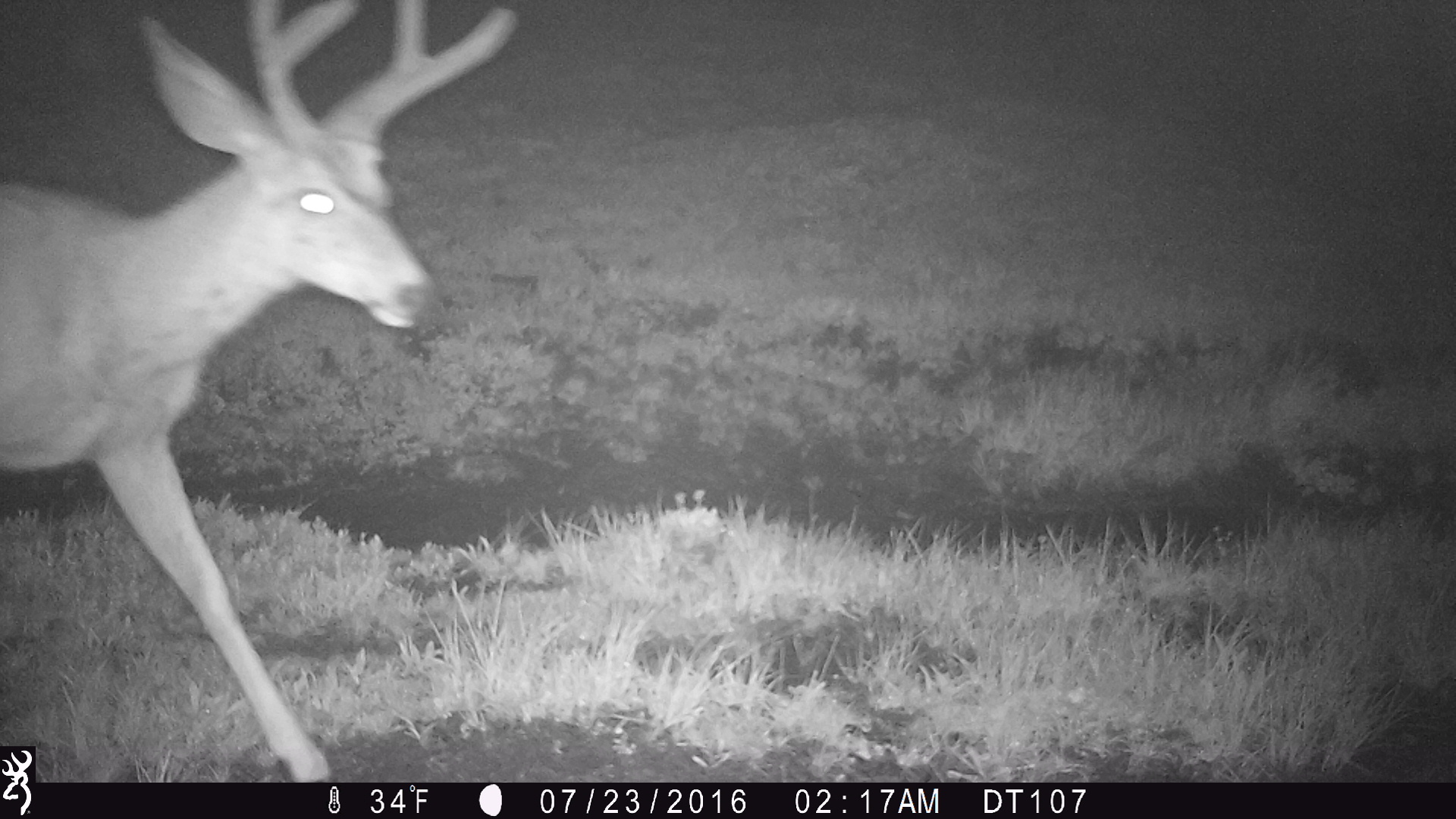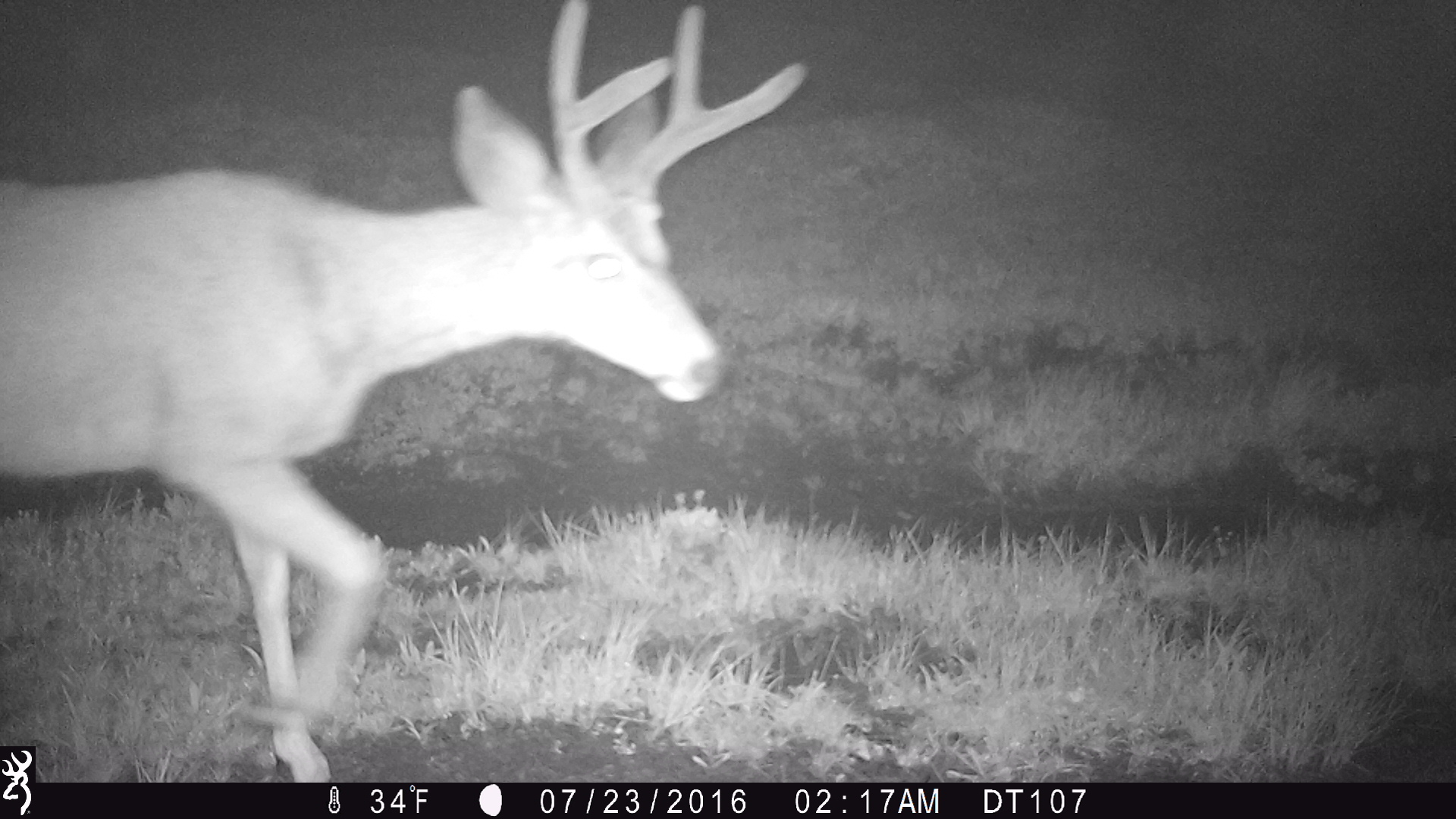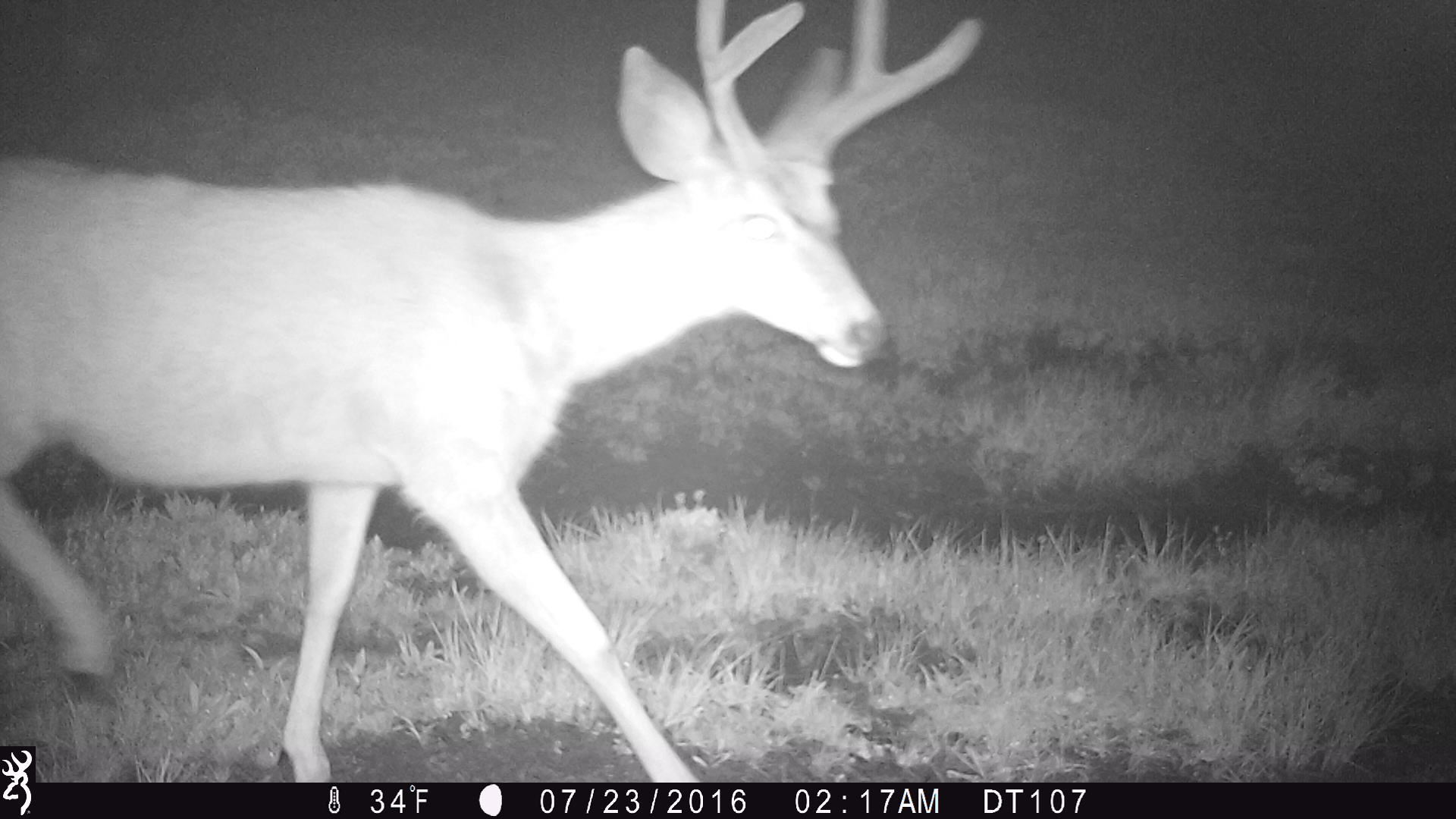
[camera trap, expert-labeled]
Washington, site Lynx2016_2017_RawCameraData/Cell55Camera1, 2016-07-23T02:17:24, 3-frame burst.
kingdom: Animalia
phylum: Chordata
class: Mammalia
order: Artiodactyla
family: Cervidae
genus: Odocoileus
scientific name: Odocoileus hemionus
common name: mule deer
Odocoileus hemionus (mule deer). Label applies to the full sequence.